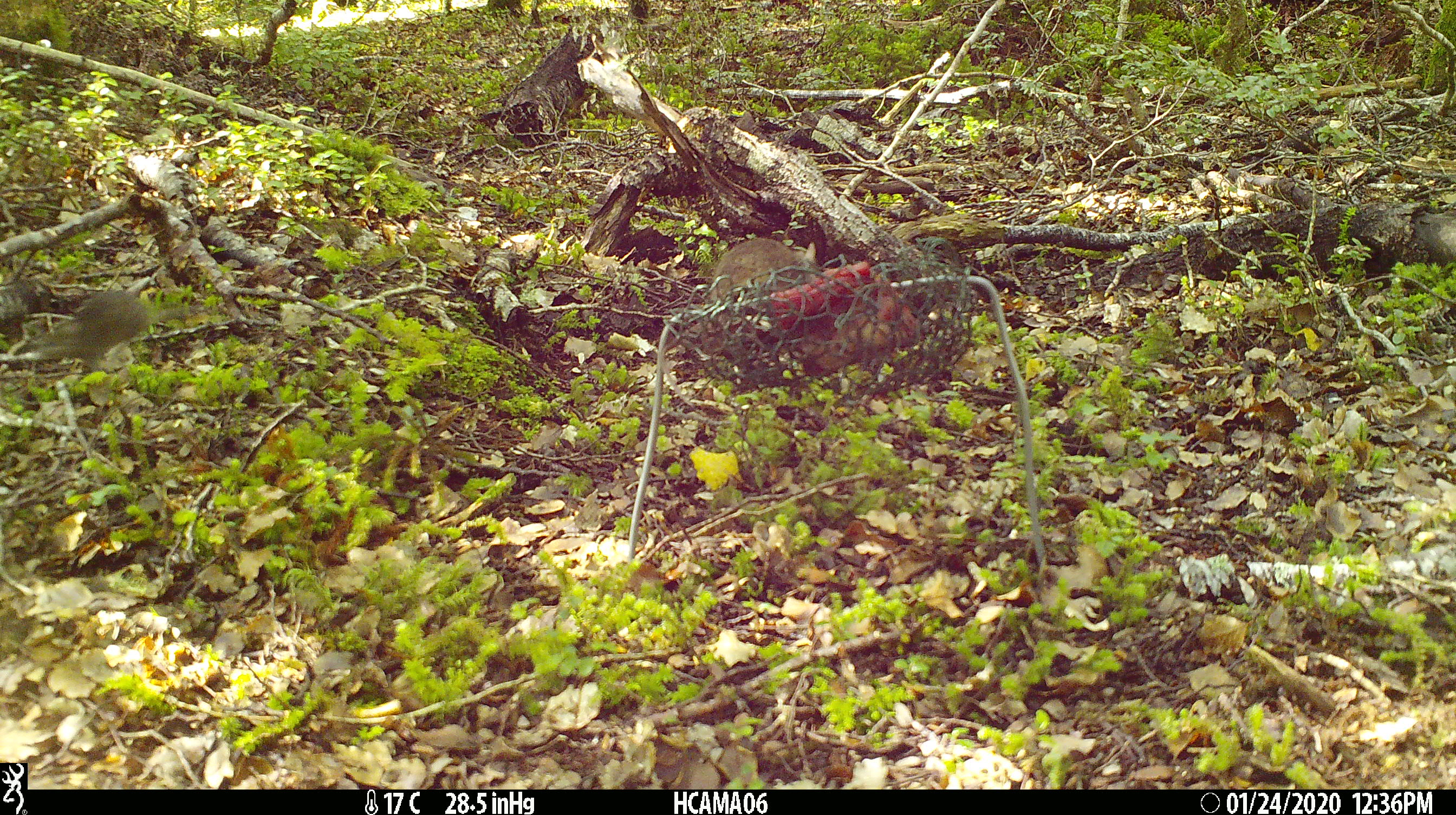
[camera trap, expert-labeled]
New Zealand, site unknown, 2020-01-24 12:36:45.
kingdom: Animalia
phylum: Chordata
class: Mammalia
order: Rodentia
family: Muridae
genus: Mus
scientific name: Mus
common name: mouse